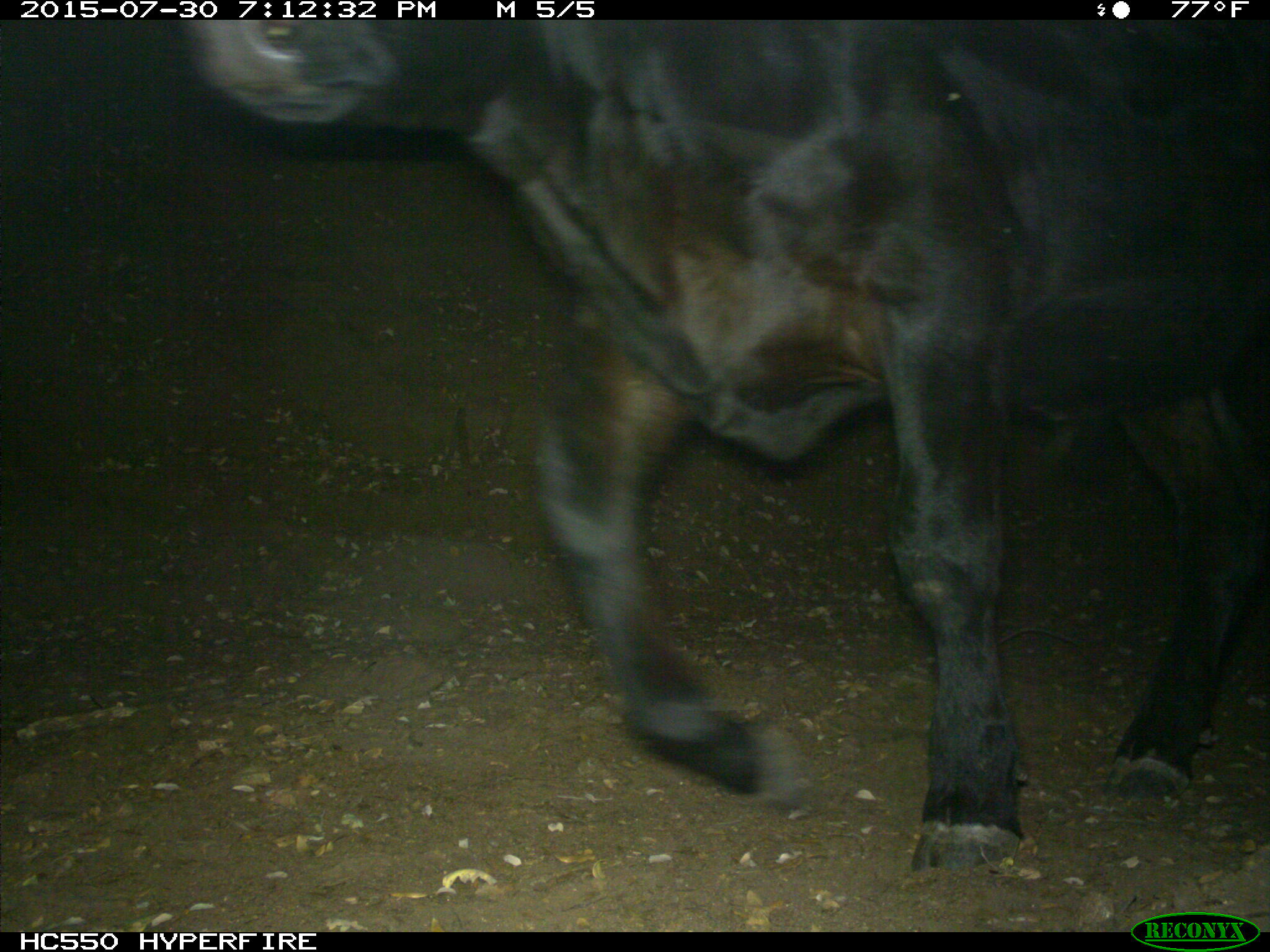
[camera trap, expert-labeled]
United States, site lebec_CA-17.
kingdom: Animalia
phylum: Chordata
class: Mammalia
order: Artiodactyla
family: Bovidae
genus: Bos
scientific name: Bos taurus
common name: domestic cow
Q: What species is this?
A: Bos taurus (domestic cow).